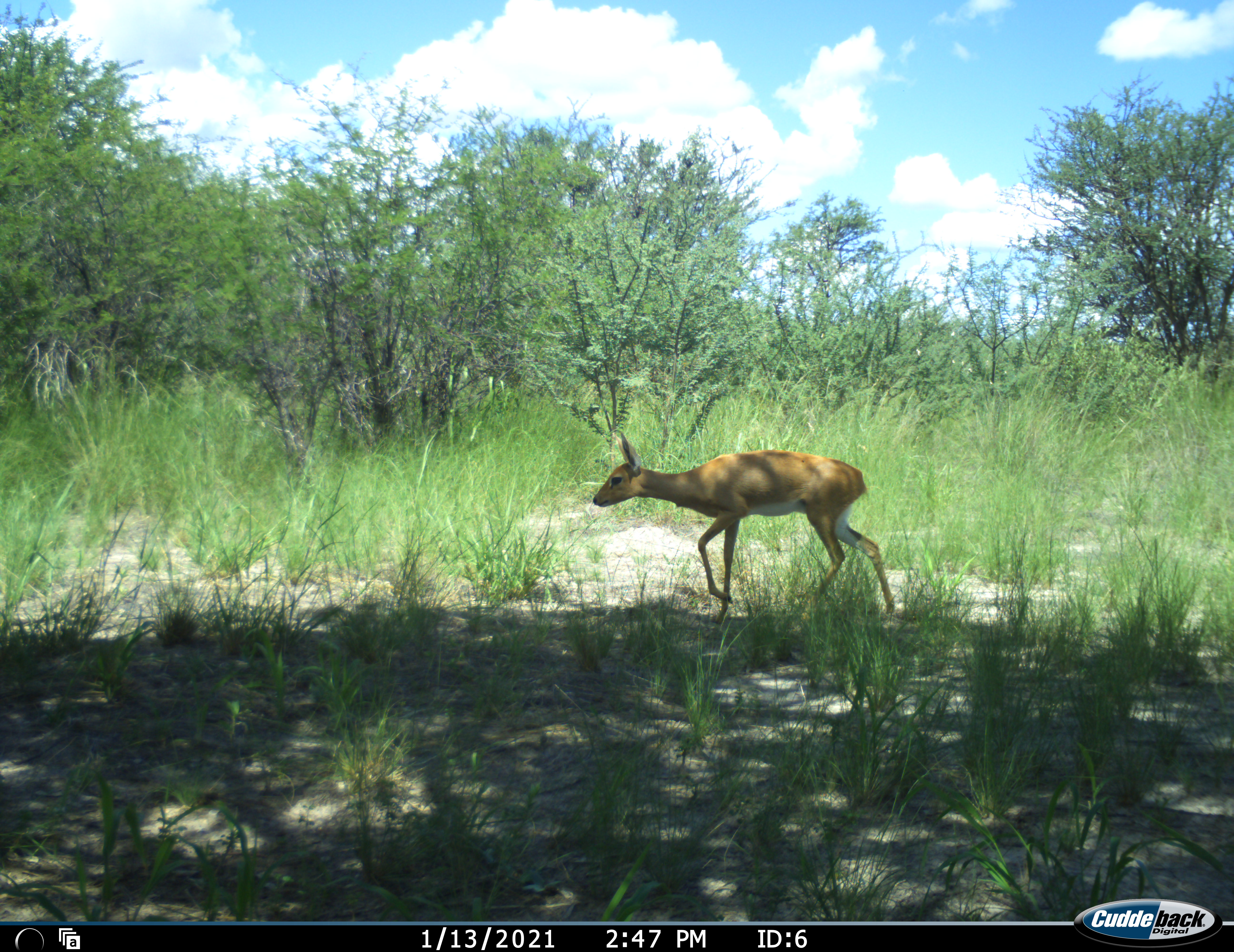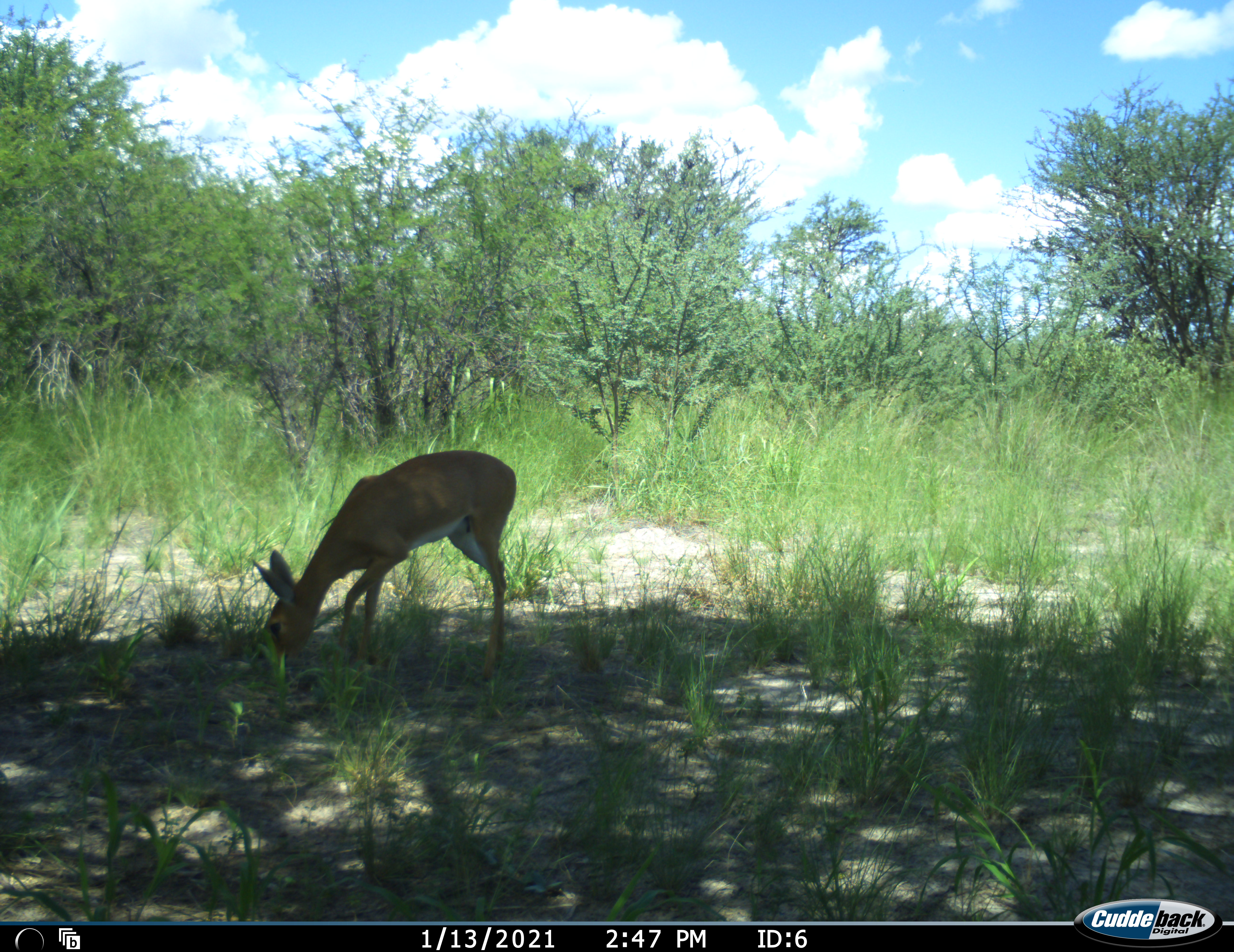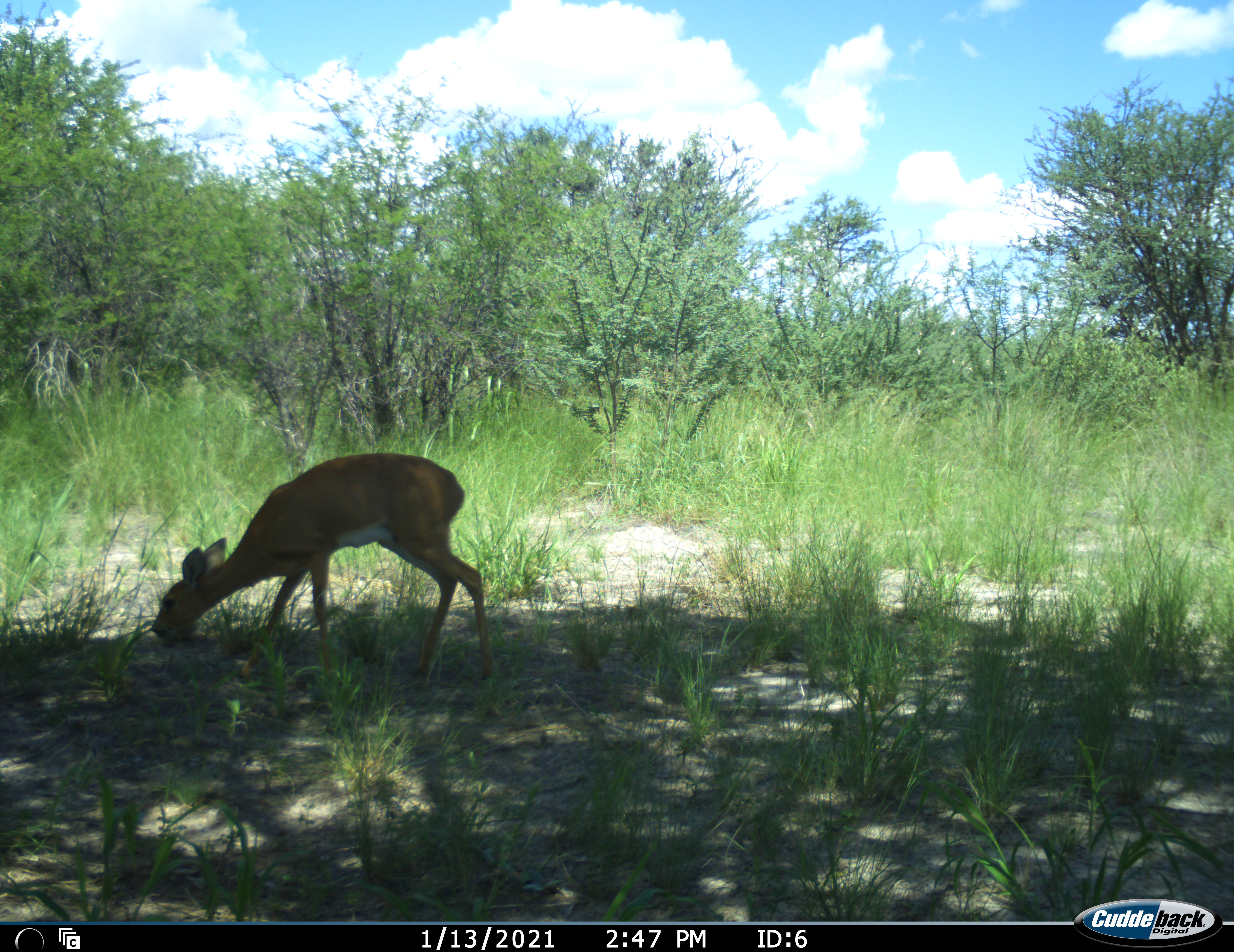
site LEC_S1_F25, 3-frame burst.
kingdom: Animalia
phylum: Chordata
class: Mammalia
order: Artiodactyla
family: Bovidae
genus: Raphicerus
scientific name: Raphicerus campestris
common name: steenbok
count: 1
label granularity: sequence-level